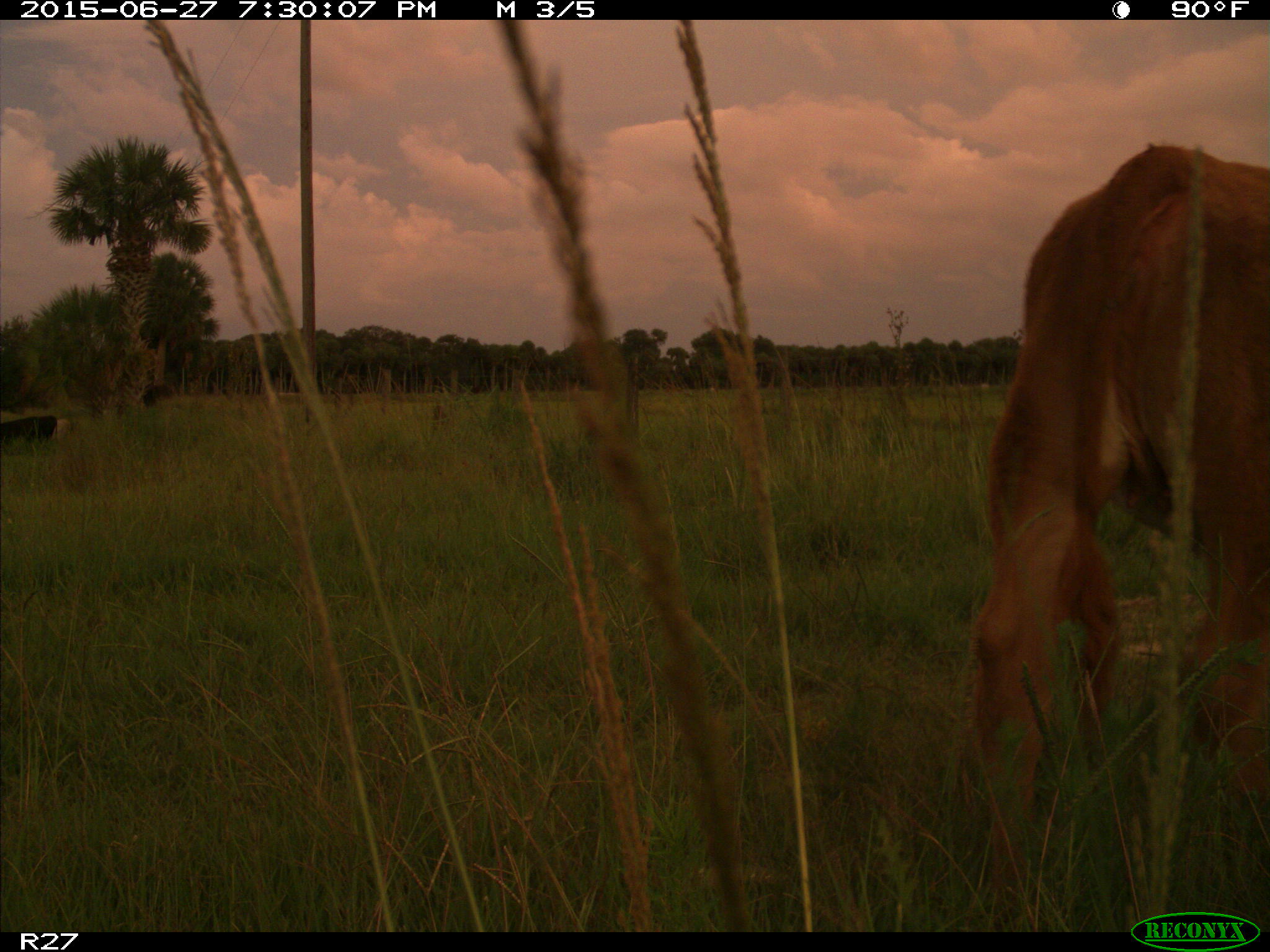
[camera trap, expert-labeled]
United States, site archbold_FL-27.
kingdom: Animalia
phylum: Chordata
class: Mammalia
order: Artiodactyla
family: Bovidae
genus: Bos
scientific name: Bos taurus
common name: domestic cow